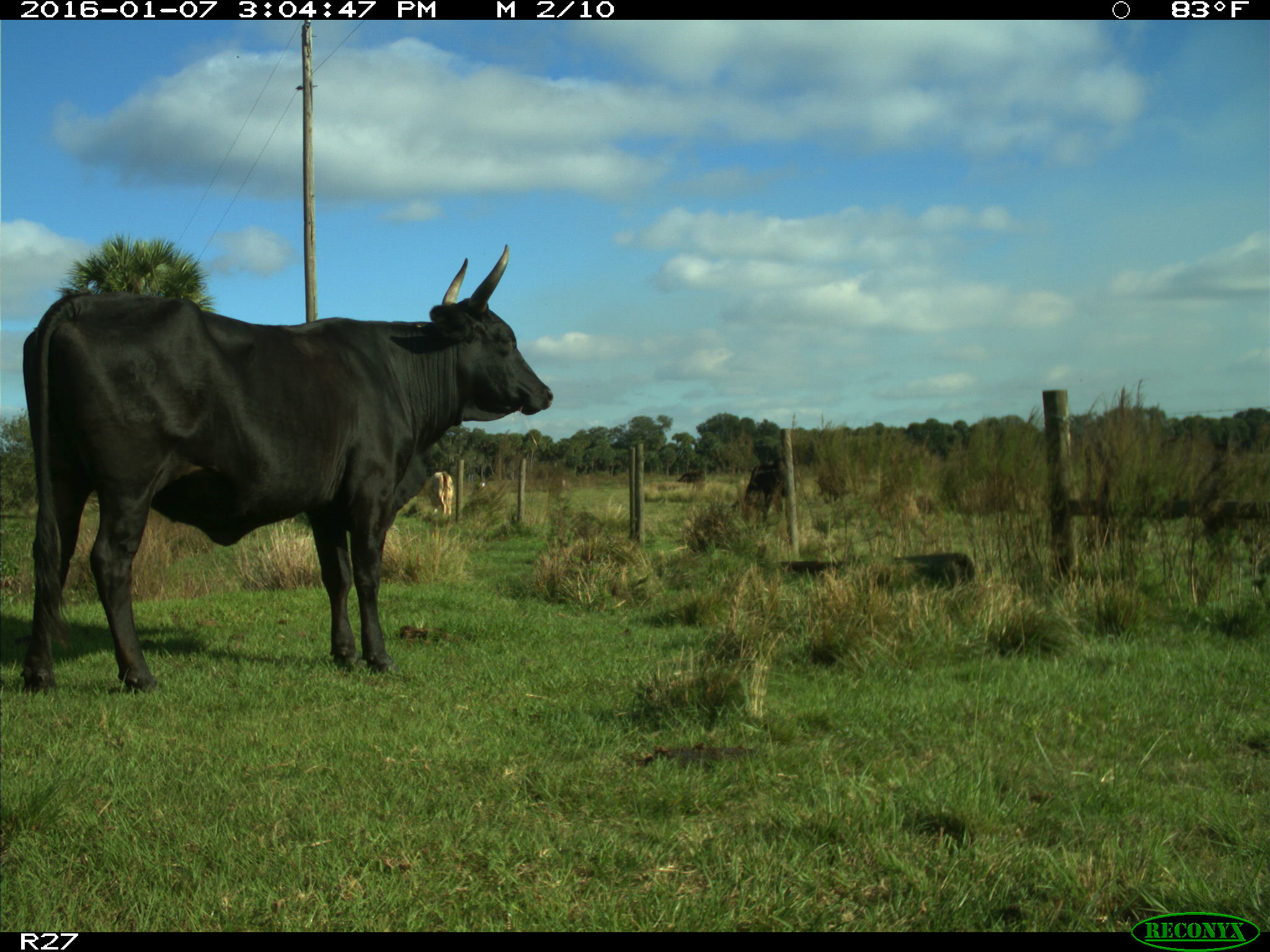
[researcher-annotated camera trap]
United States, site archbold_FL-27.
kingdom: Animalia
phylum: Chordata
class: Mammalia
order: Artiodactyla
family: Bovidae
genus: Bos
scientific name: Bos taurus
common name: domestic cow